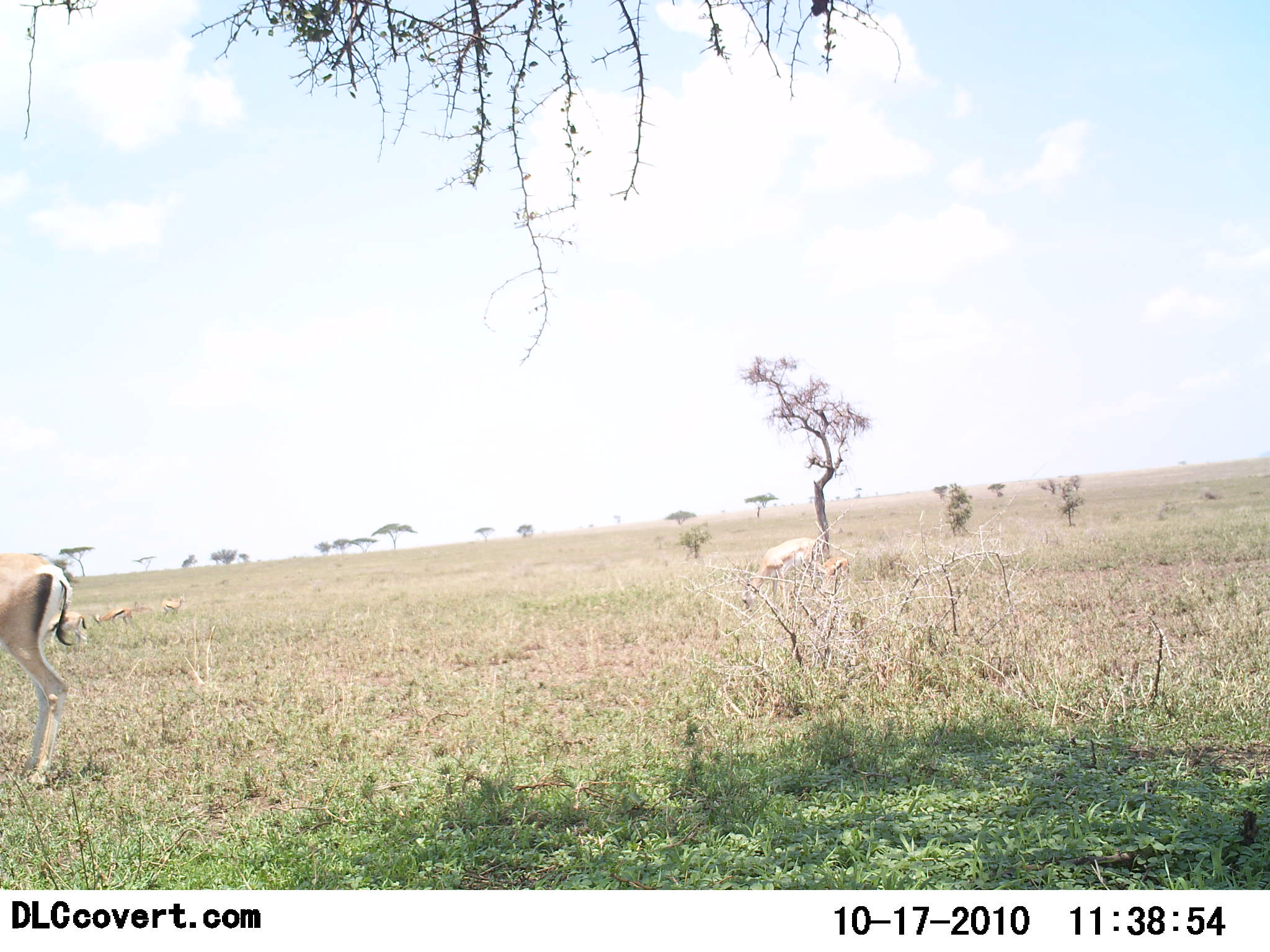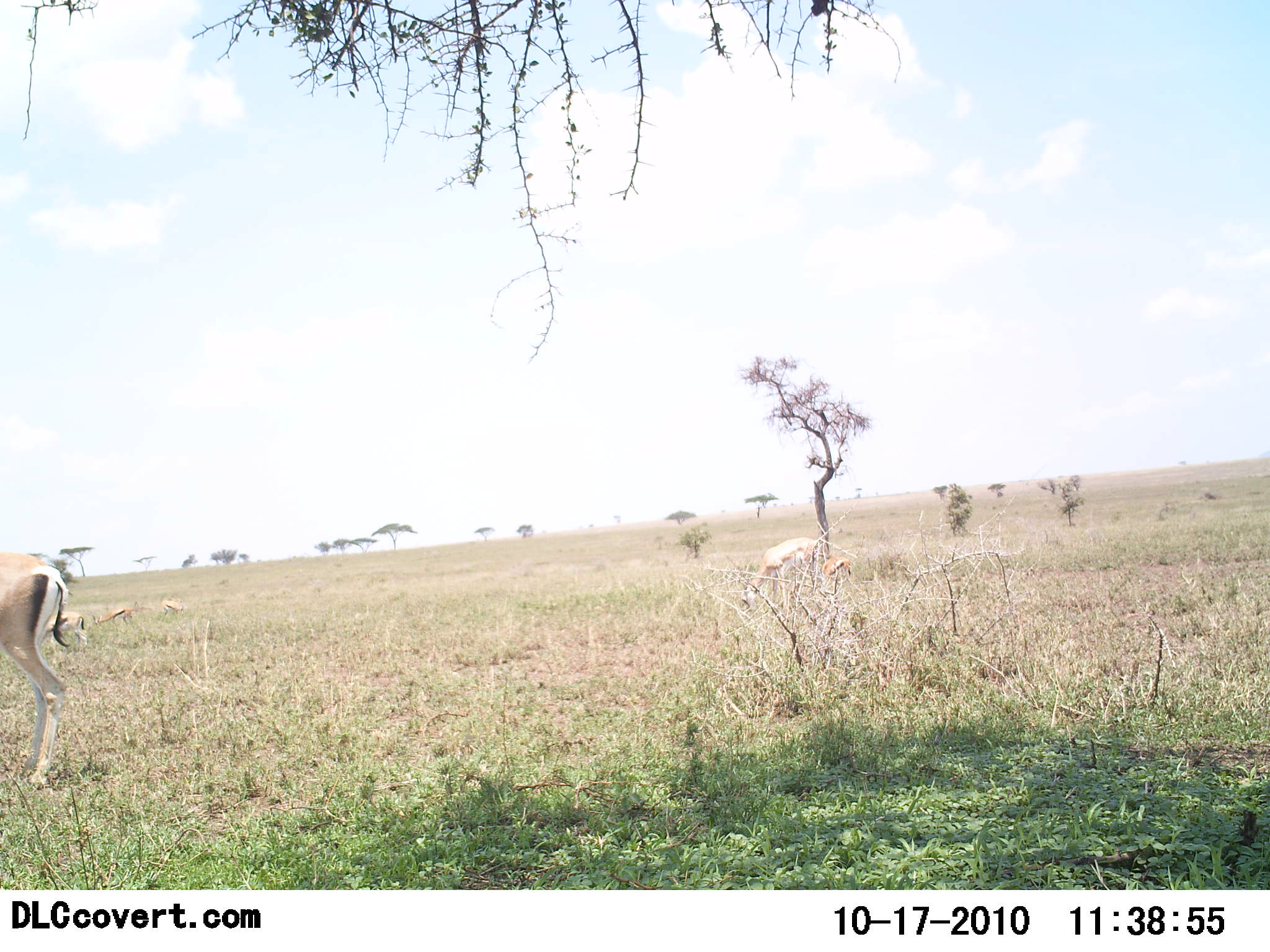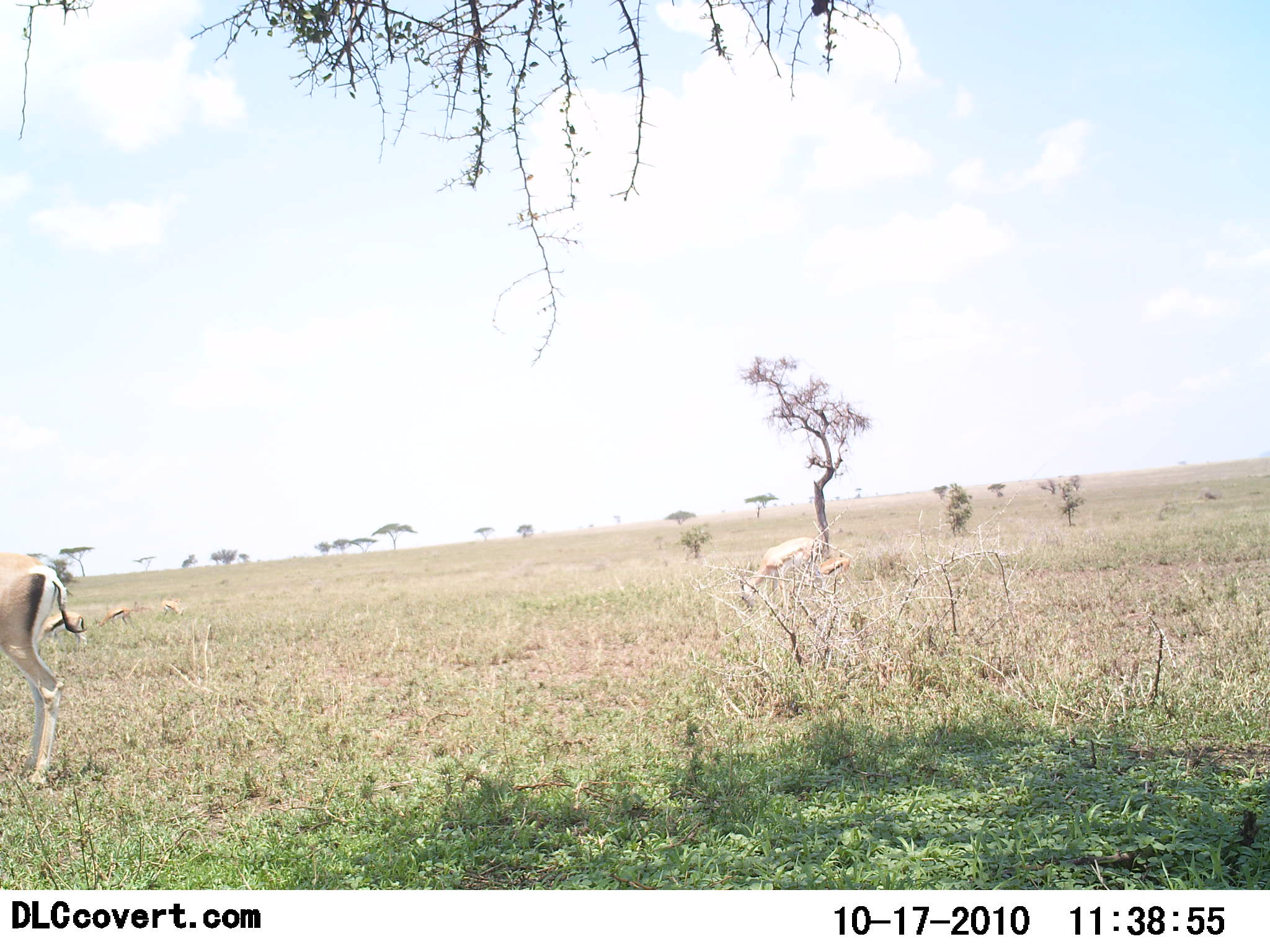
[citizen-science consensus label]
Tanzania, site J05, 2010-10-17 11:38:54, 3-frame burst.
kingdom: Animalia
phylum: Chordata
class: Mammalia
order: Artiodactyla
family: Bovidae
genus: Eudorcas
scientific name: Eudorcas thomsonii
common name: thomson's gazelle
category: gazellethomsons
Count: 3.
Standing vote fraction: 53%.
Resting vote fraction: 0%.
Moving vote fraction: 0%.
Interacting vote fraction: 0%.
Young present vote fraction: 6%.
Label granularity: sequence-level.